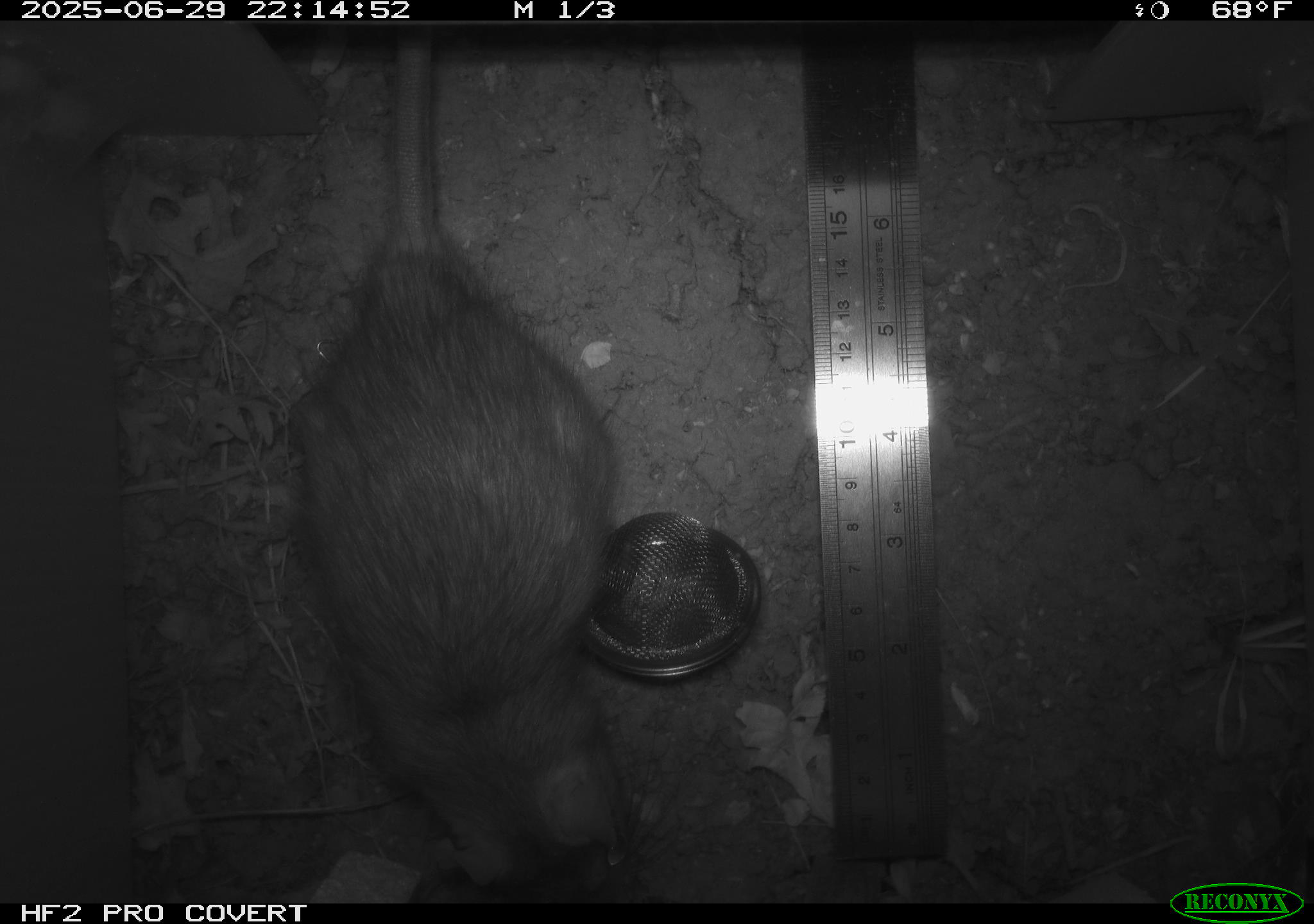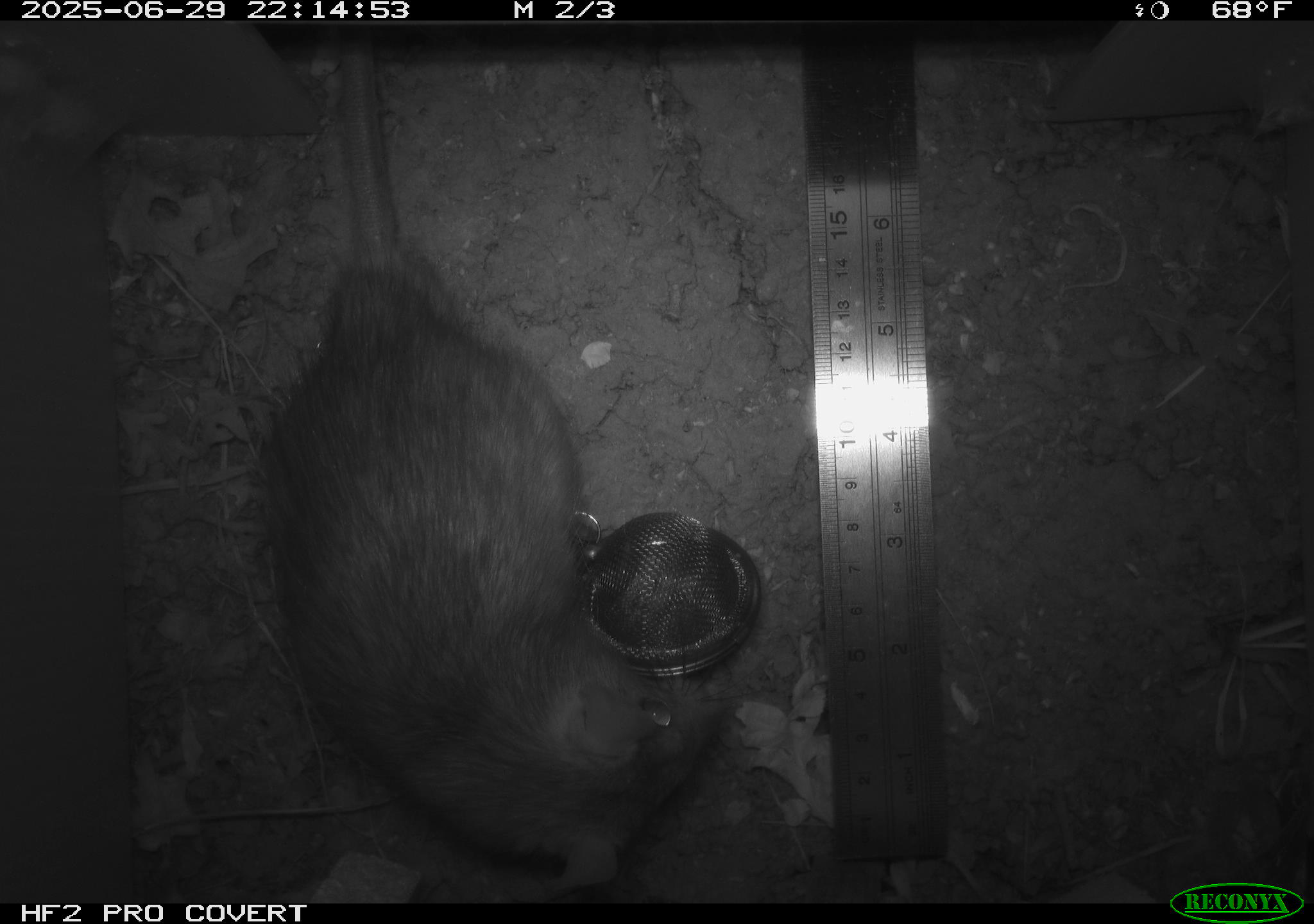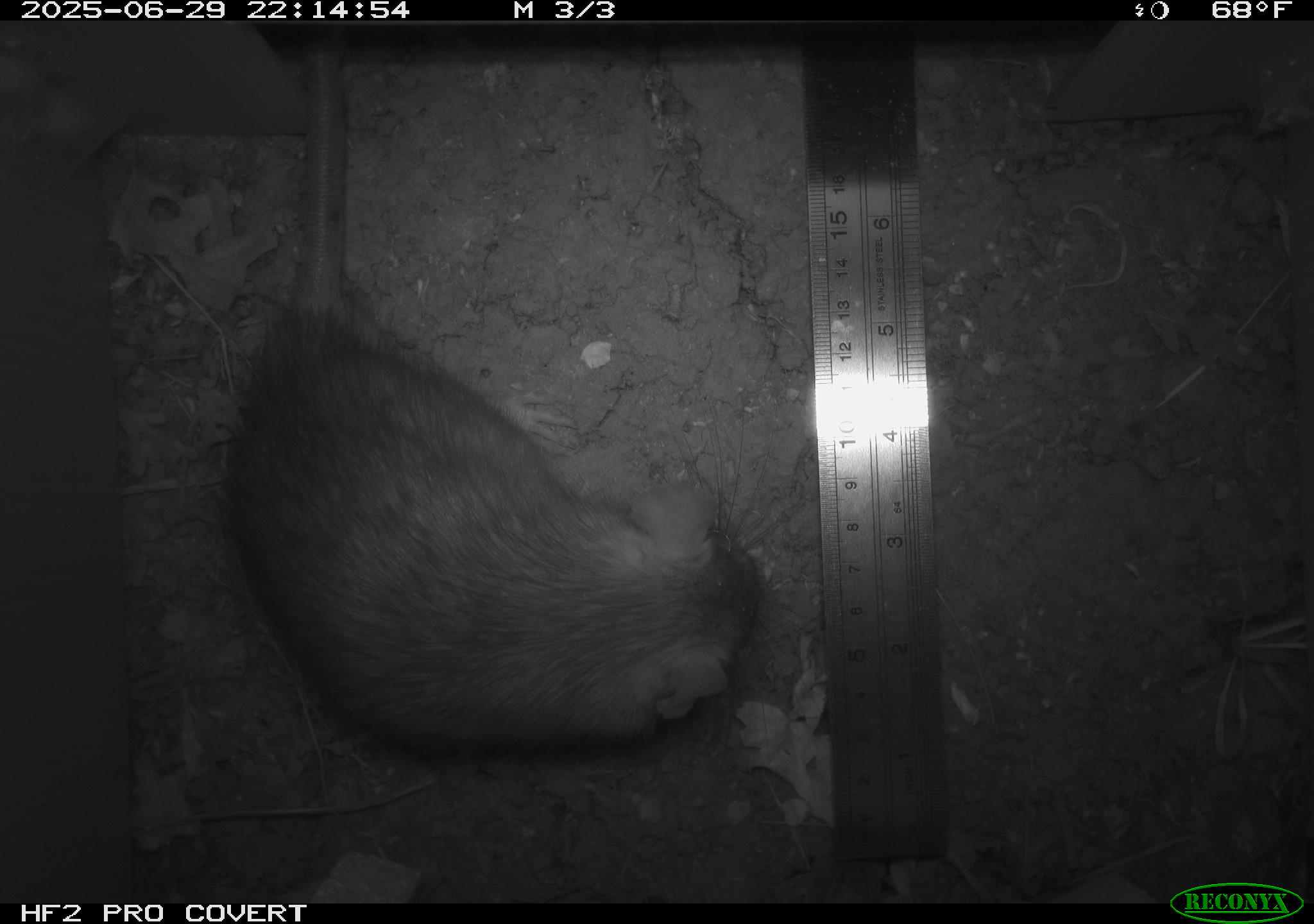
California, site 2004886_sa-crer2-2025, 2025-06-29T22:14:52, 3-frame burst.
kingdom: Animalia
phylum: Chordata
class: Mammalia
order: Rodentia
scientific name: Rodentia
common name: rodent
Rodent (Rodentia).